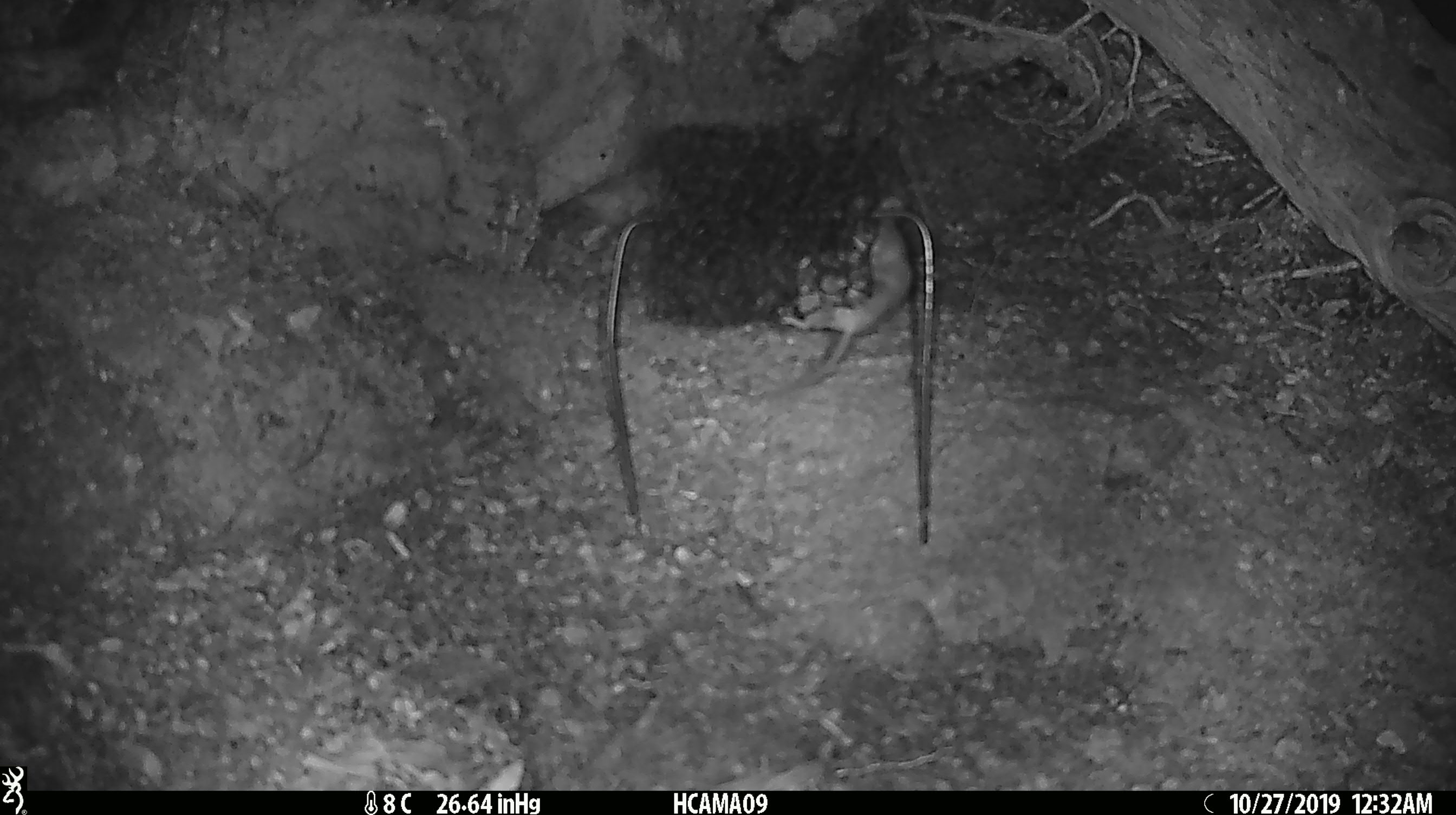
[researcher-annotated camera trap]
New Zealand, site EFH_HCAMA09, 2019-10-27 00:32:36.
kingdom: Animalia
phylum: Chordata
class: Mammalia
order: Rodentia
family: Muridae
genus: Mus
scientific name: Mus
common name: mouse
Mouse (Mus).